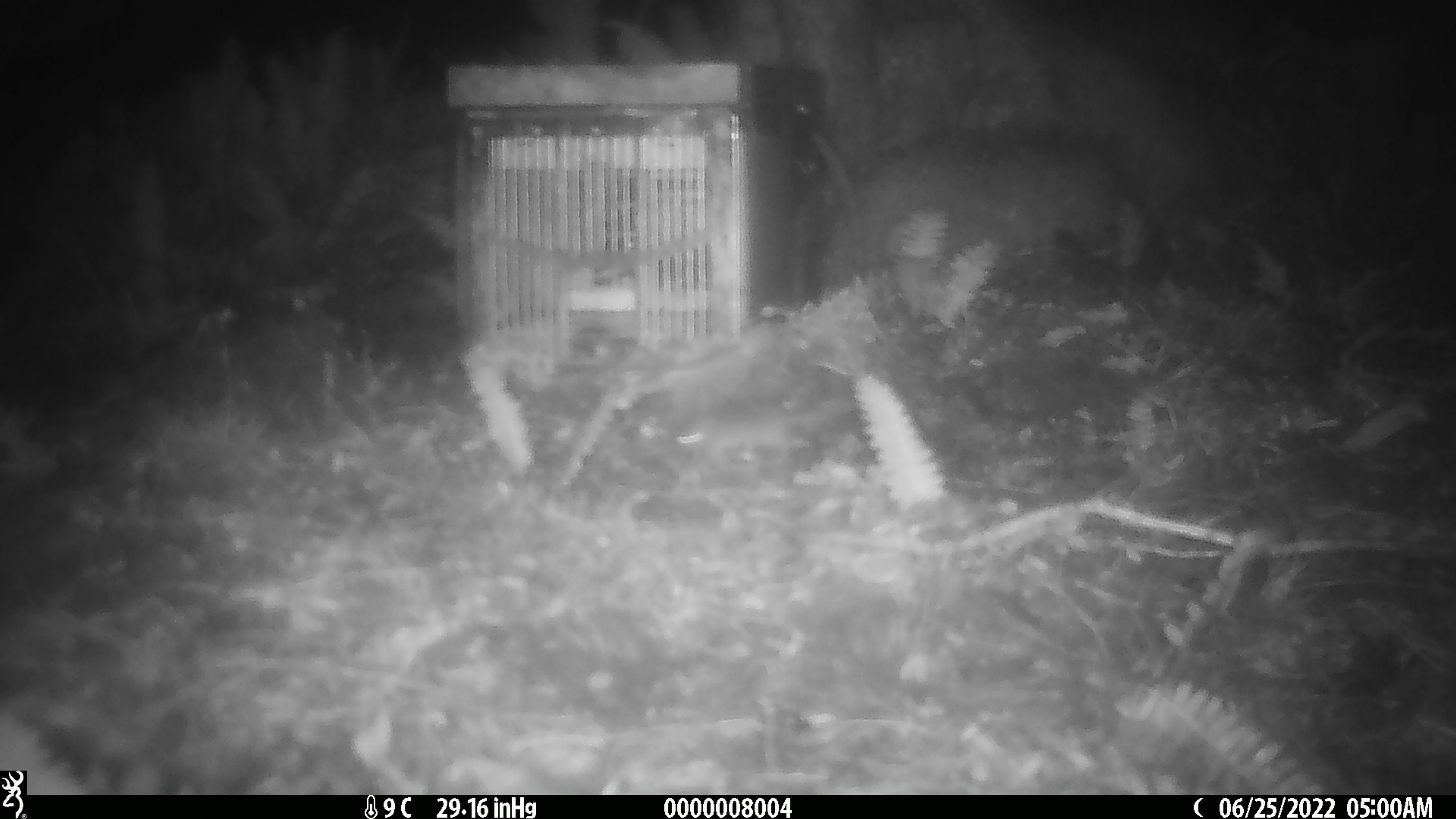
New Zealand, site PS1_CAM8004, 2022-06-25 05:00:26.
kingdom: Animalia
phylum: Chordata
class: Mammalia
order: Rodentia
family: Muridae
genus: Mus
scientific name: Mus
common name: mouse